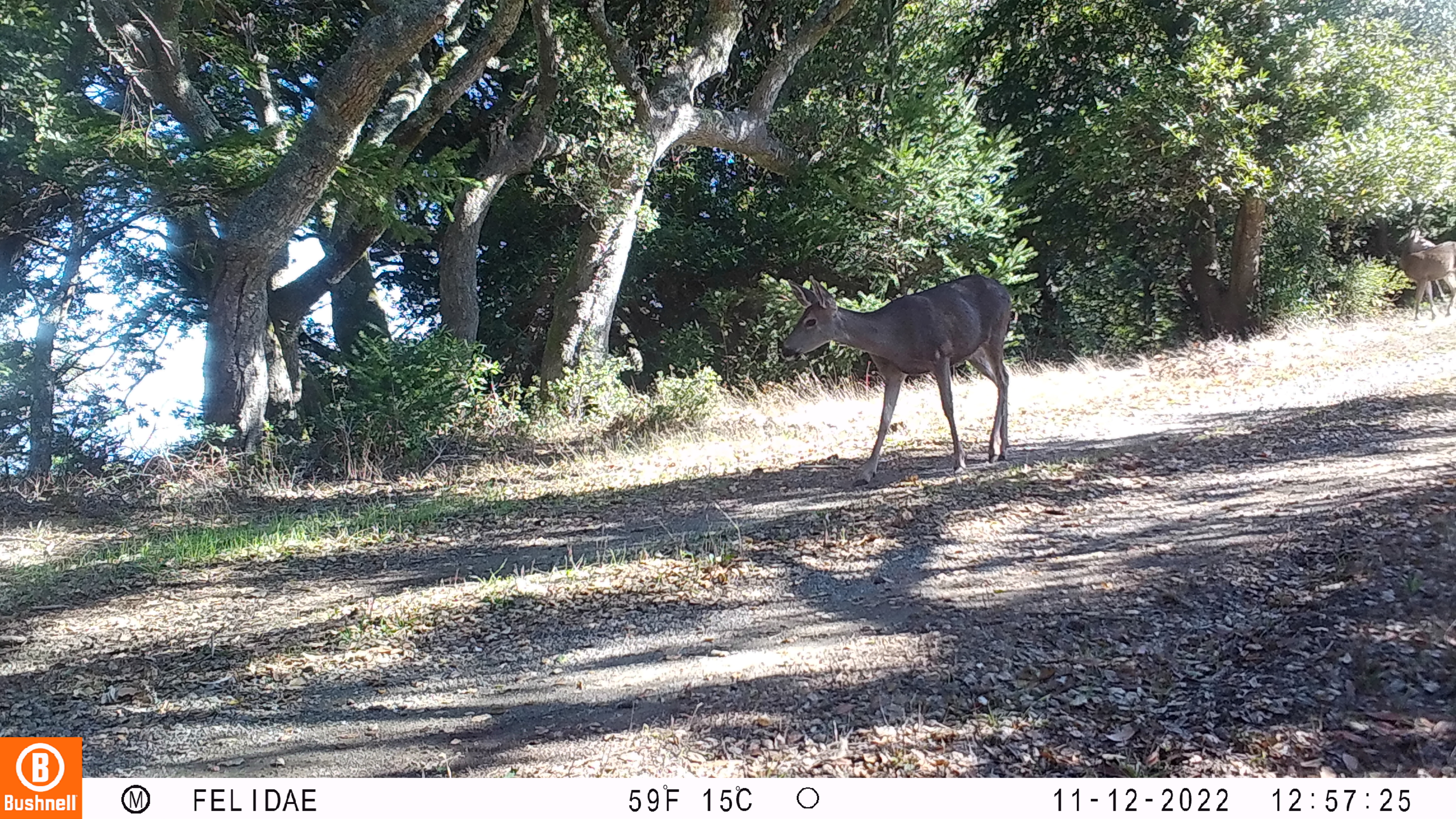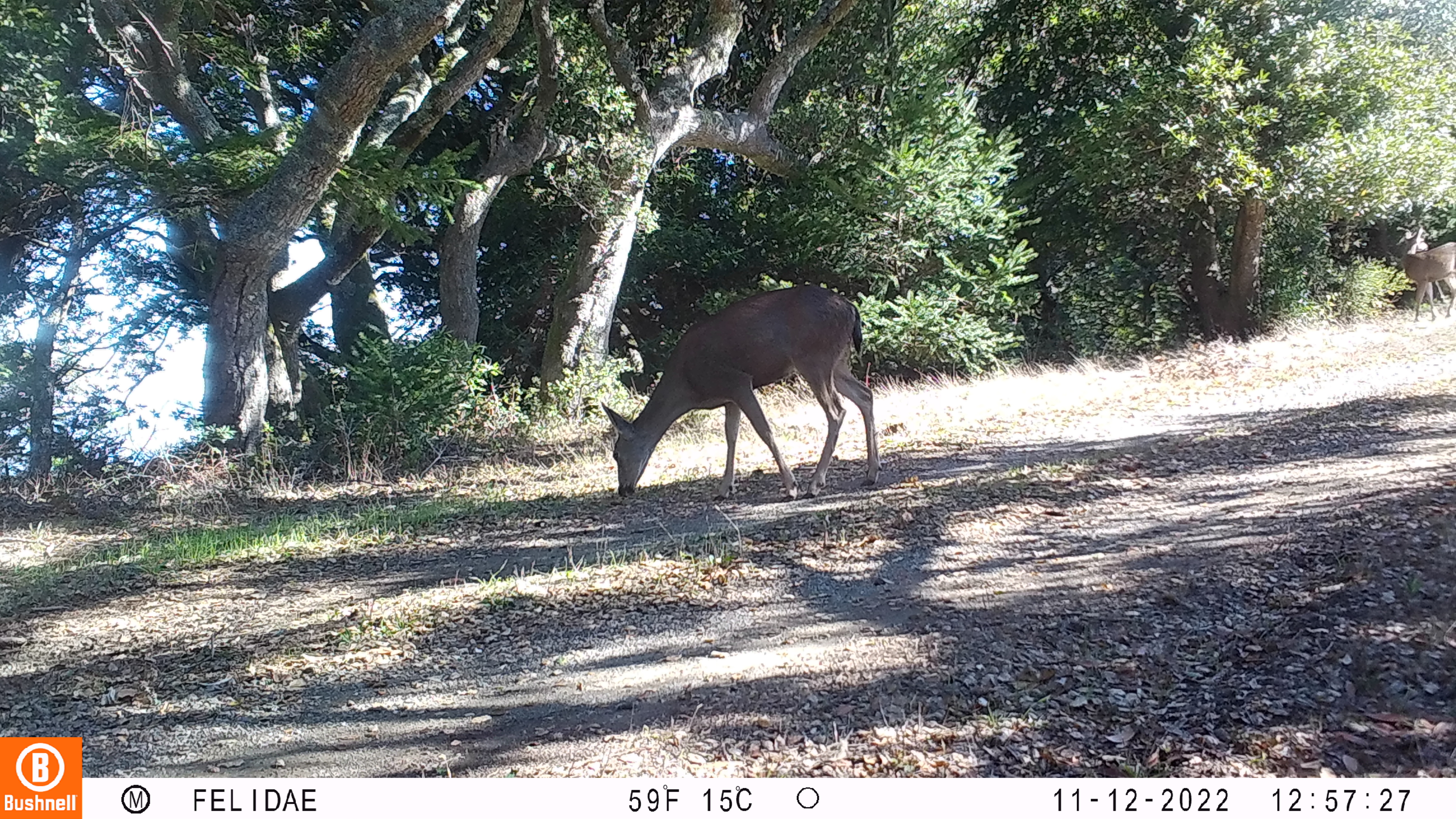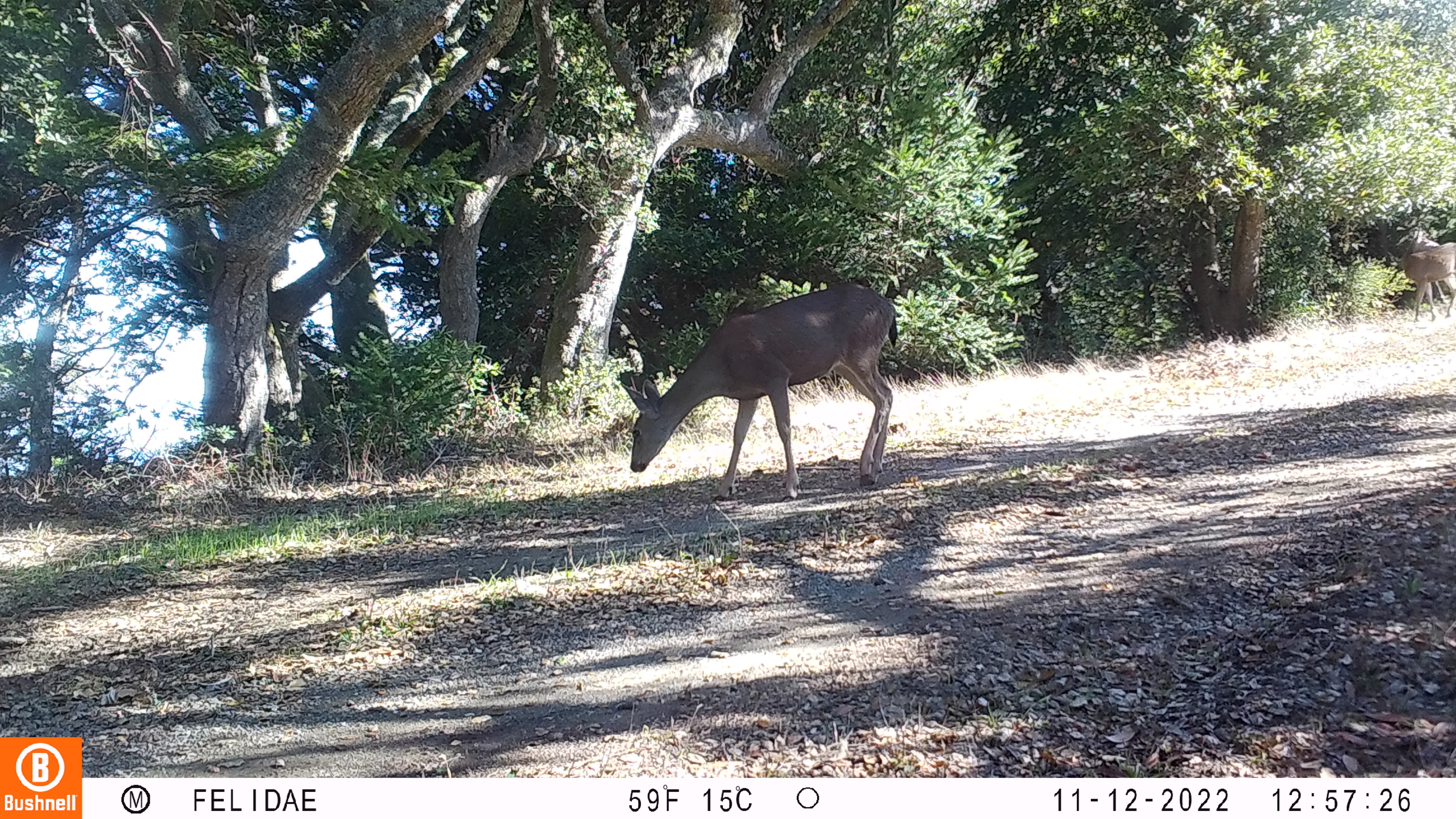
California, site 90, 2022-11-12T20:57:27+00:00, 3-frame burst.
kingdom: Animalia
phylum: Chordata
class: Mammalia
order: Artiodactyla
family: Cervidae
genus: Odocoileus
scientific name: Odocoileus hemionus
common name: mule deer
Mule deer (Odocoileus hemionus).